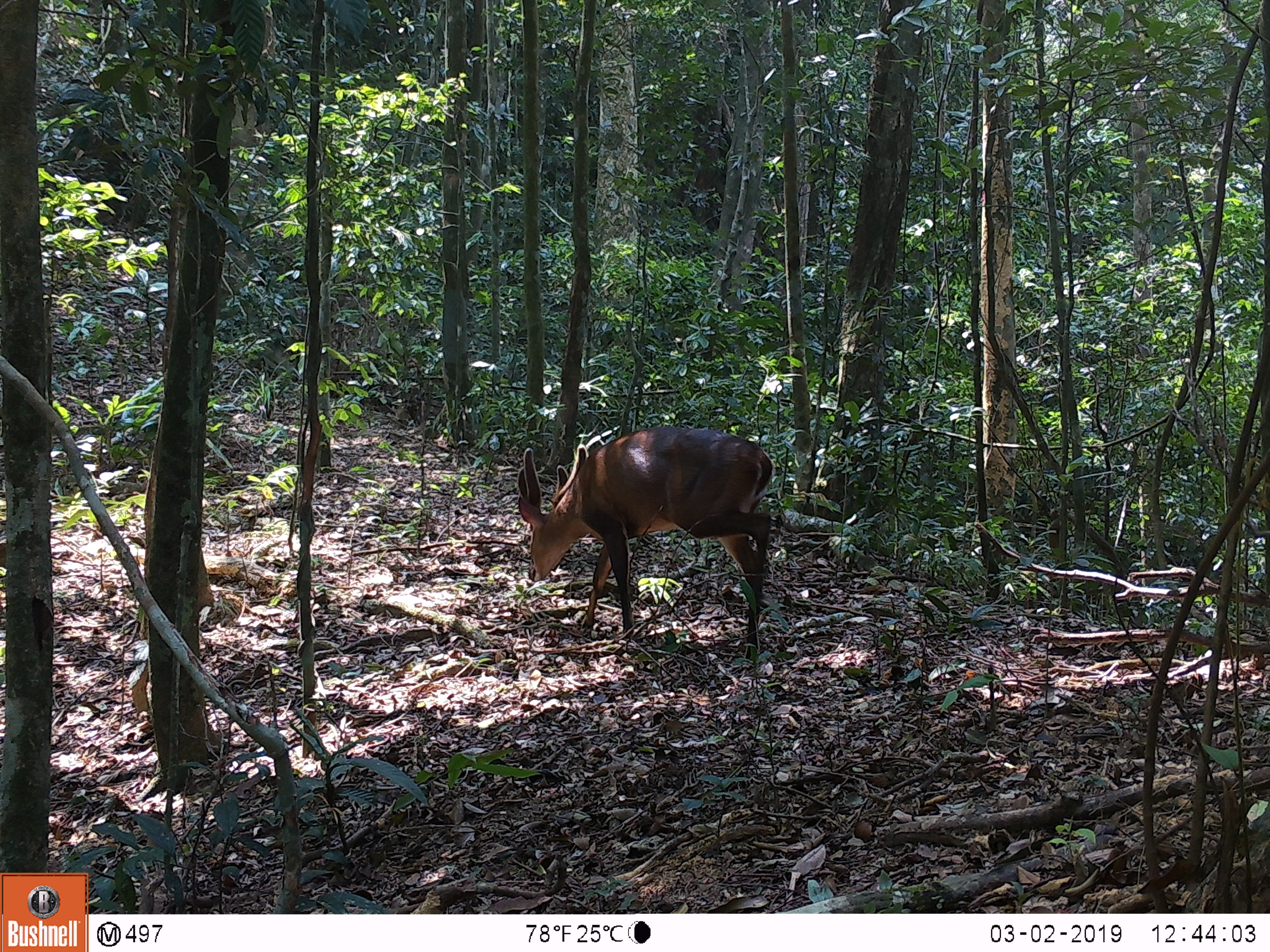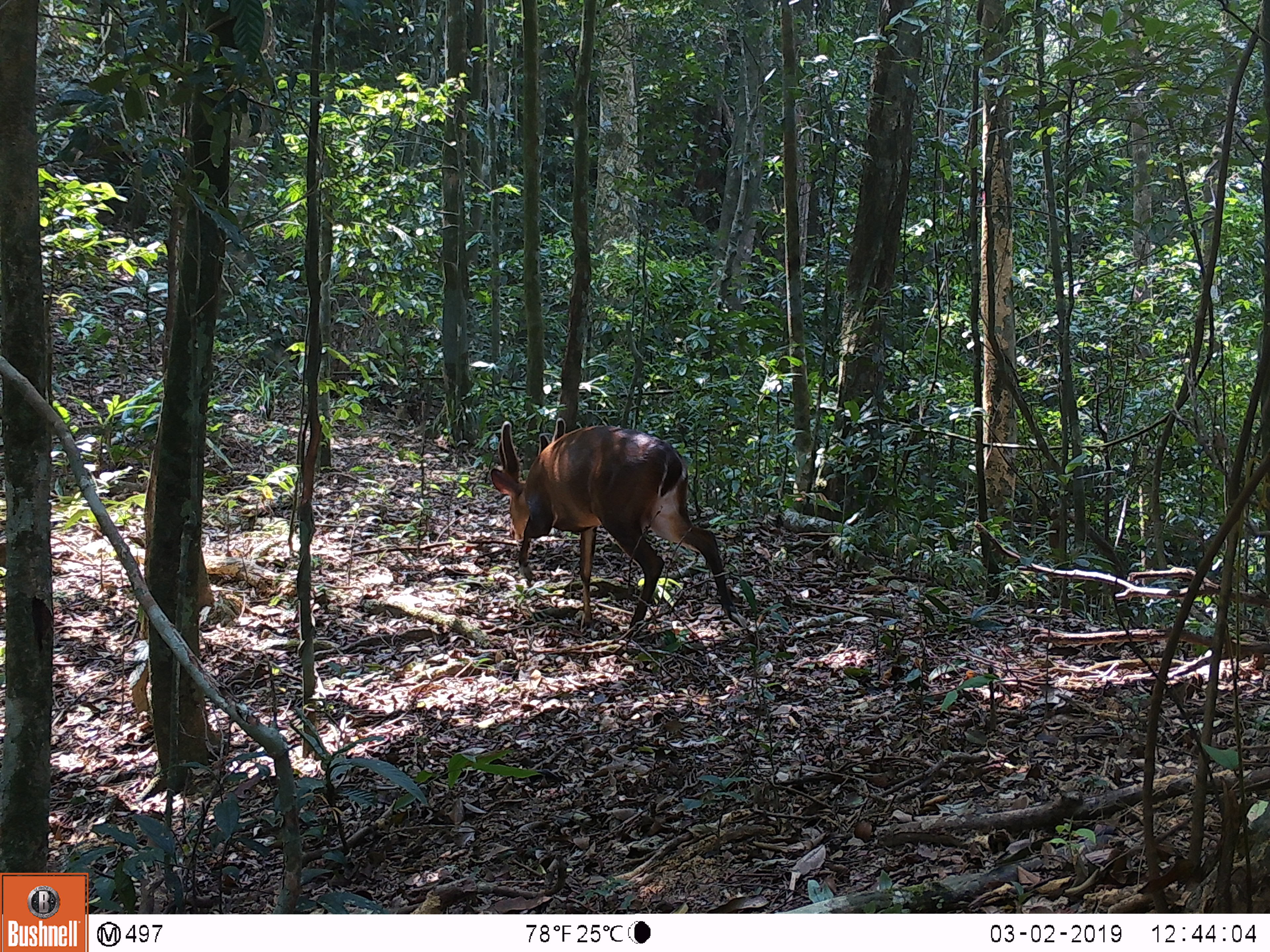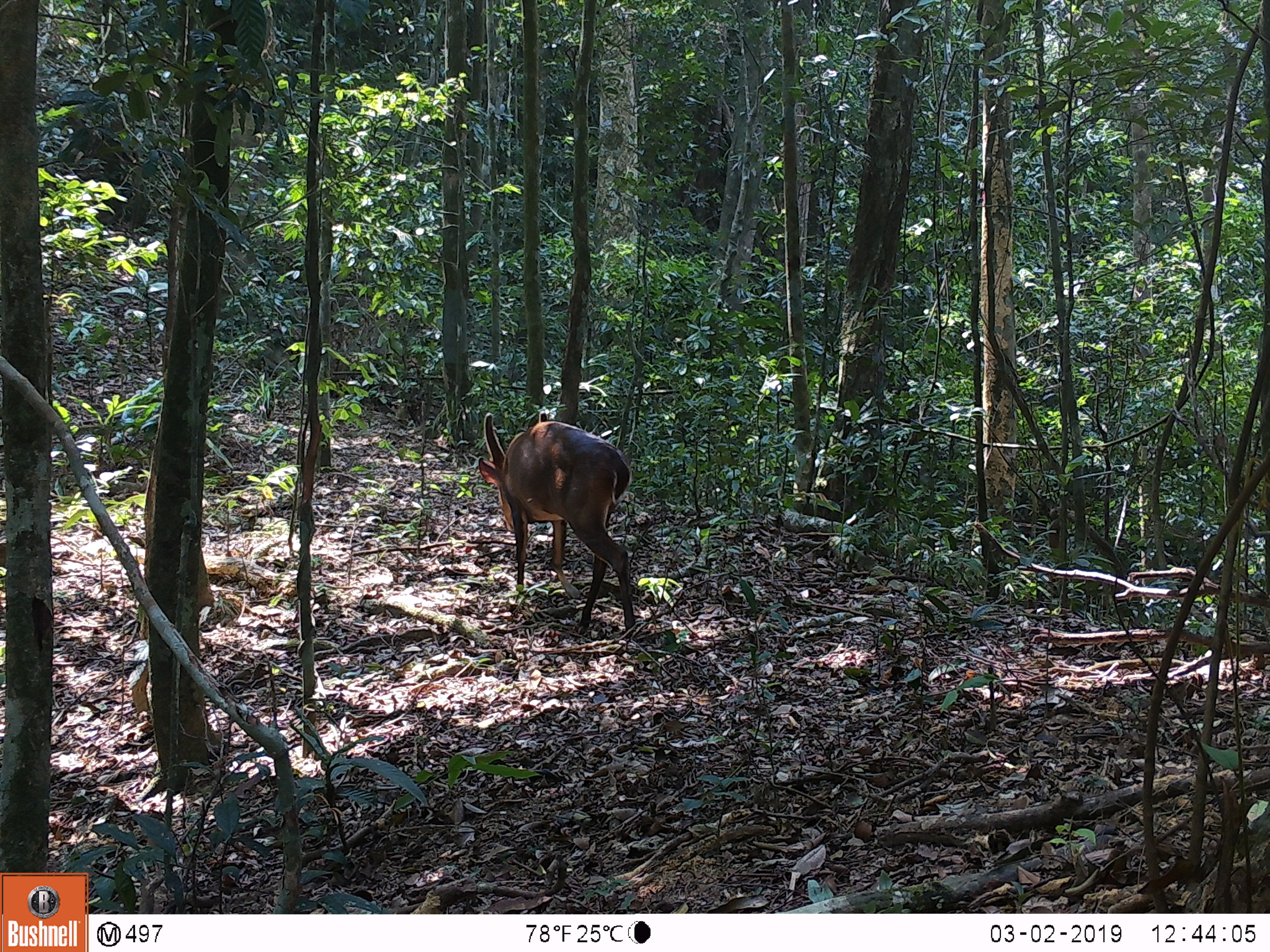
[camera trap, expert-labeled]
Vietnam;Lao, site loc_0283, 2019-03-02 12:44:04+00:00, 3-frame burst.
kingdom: Animalia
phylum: Chordata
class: Mammalia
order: Artiodactyla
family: Cervidae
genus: Muntiacus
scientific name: Muntiacus vuquangensis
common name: large-antlered muntjac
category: large antlered muntjac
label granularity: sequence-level